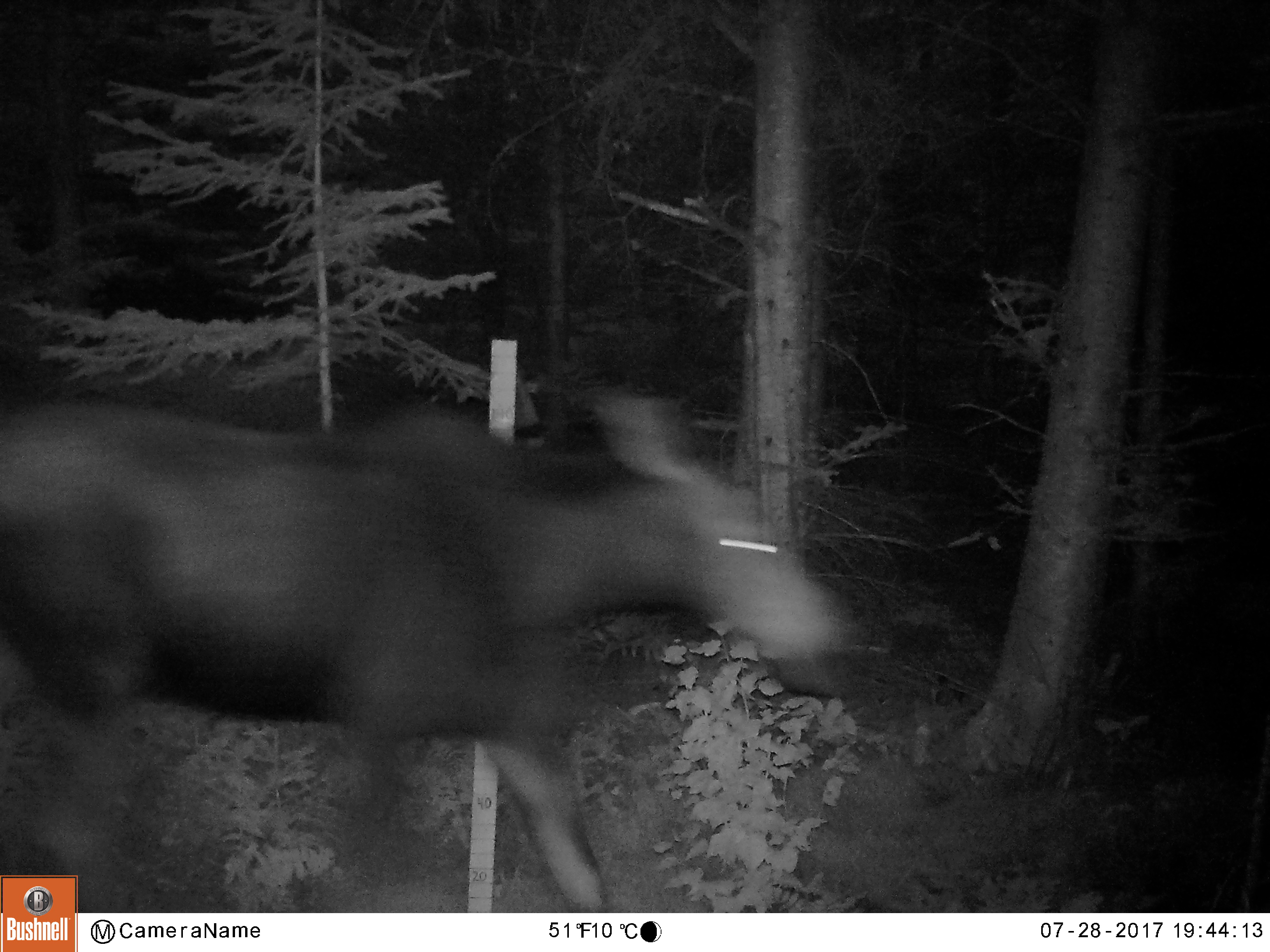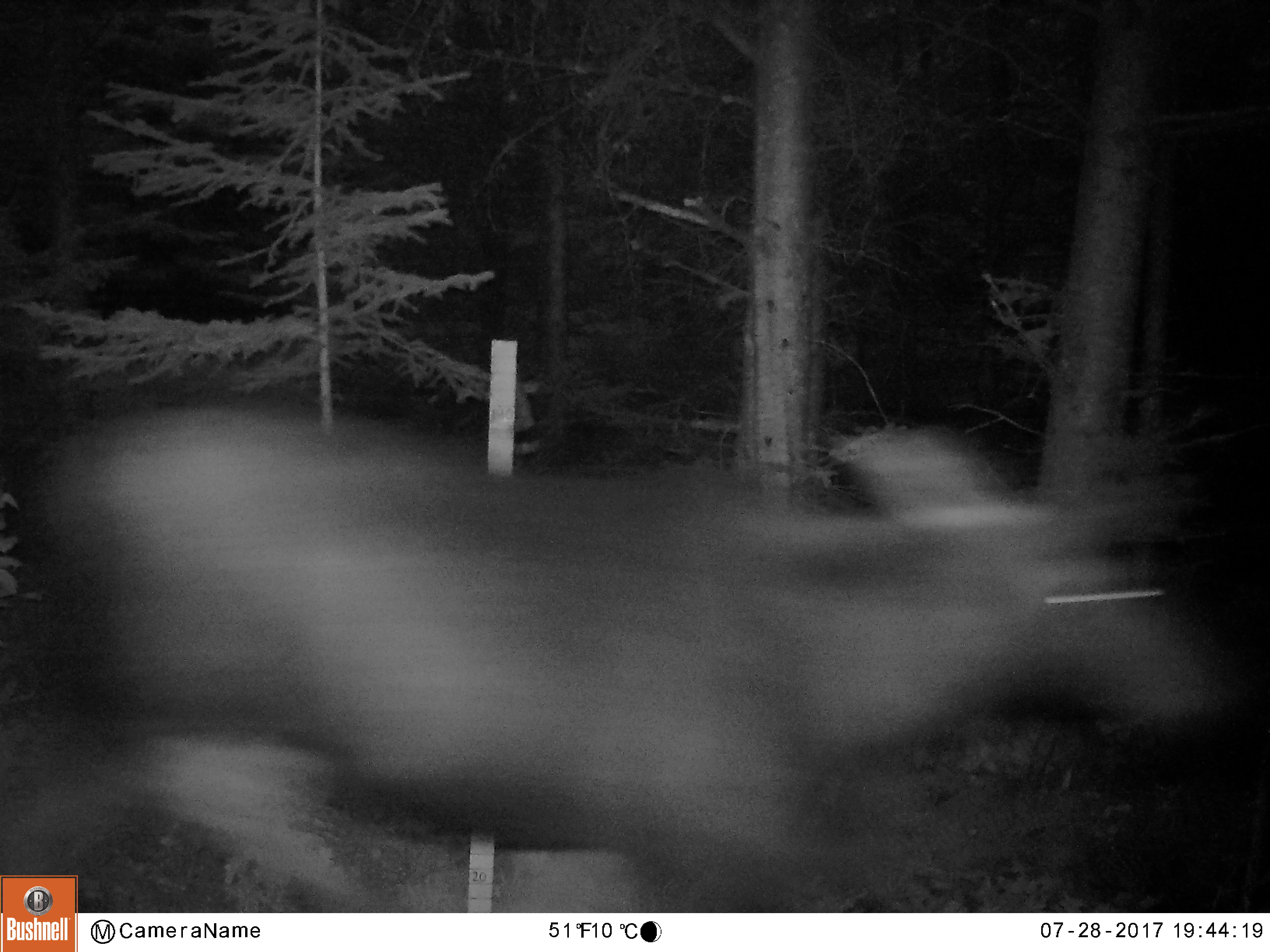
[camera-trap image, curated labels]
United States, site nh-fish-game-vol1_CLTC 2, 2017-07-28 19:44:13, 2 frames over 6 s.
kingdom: Animalia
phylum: Chordata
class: Mammalia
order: Artiodactyla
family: Cervidae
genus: Alces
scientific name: Alces alces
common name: moose